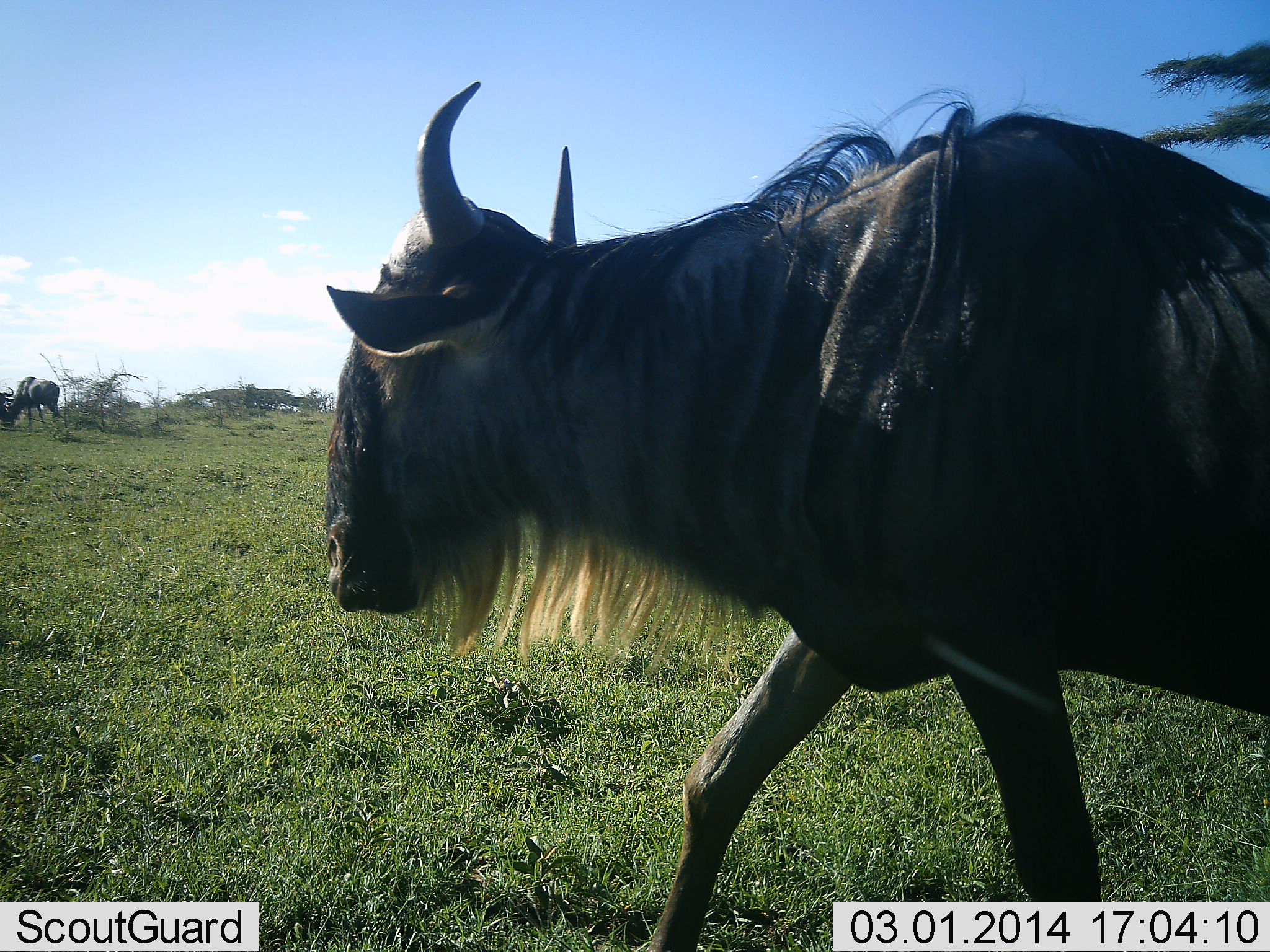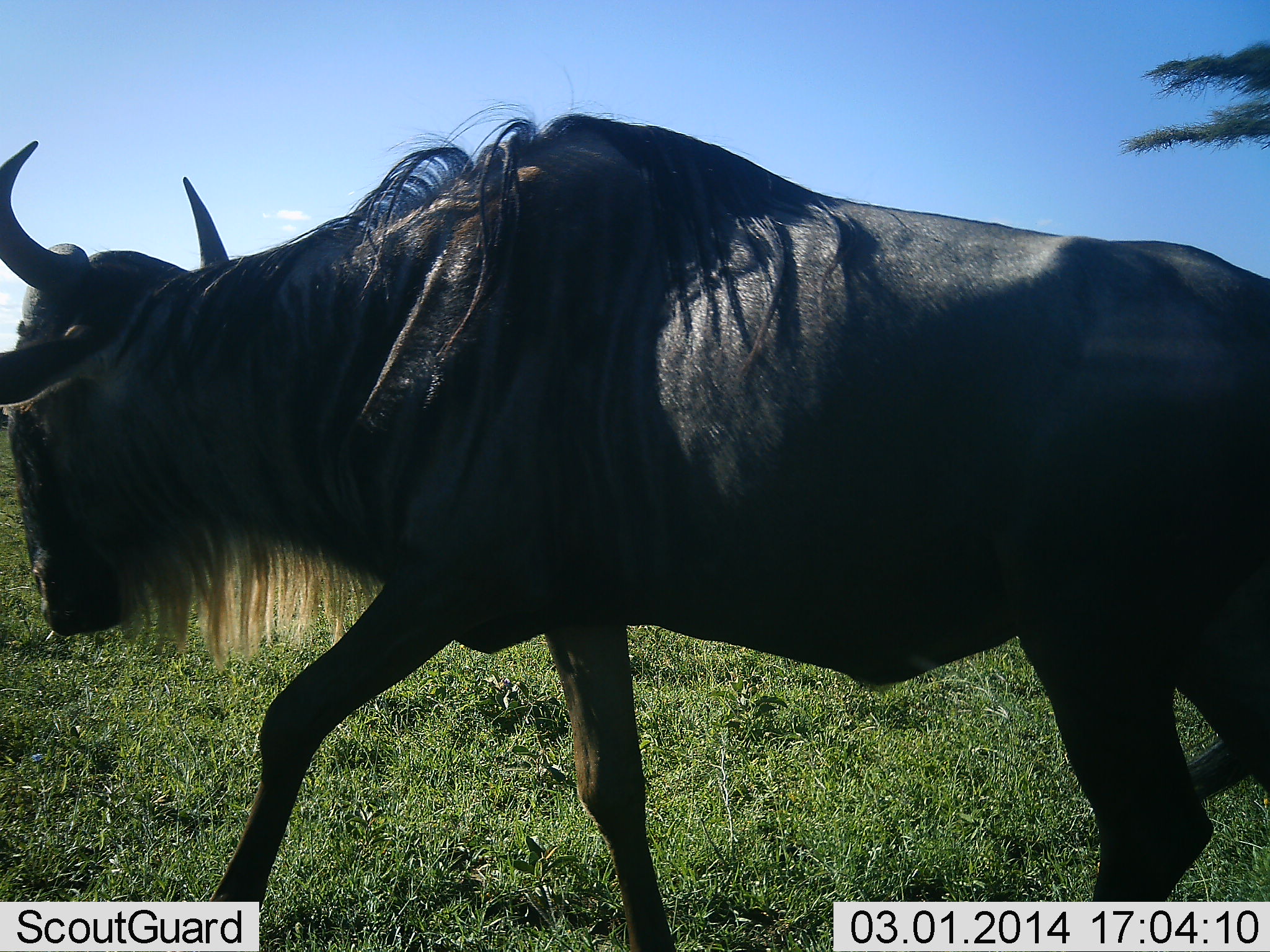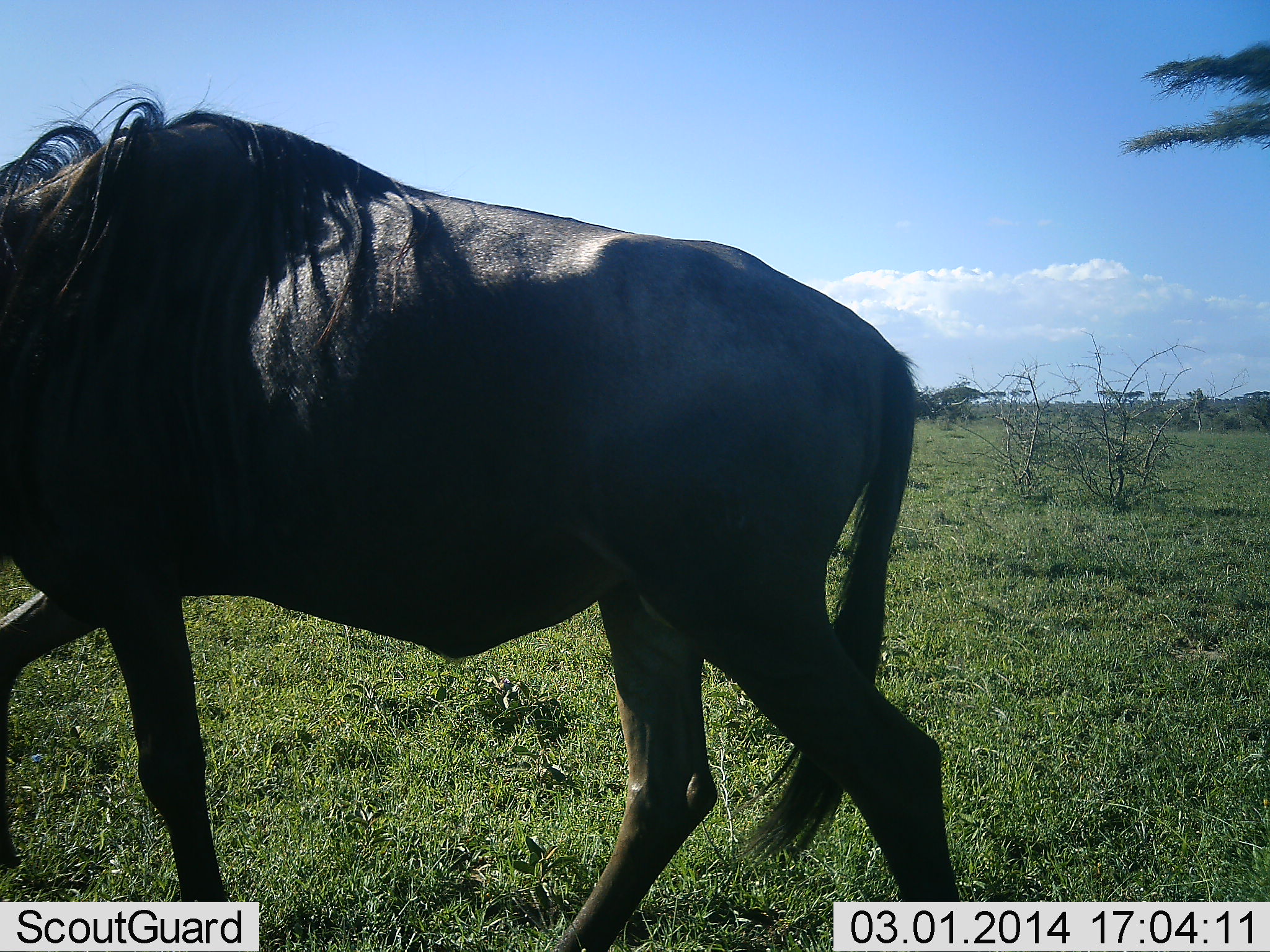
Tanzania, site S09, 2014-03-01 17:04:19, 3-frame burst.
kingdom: Animalia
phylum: Chordata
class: Mammalia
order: Artiodactyla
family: Bovidae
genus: Connochaetes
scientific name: Connochaetes taurinus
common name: blue wildebeest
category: wildebeest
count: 2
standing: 20%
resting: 0%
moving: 100%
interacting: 0%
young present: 0%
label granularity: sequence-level